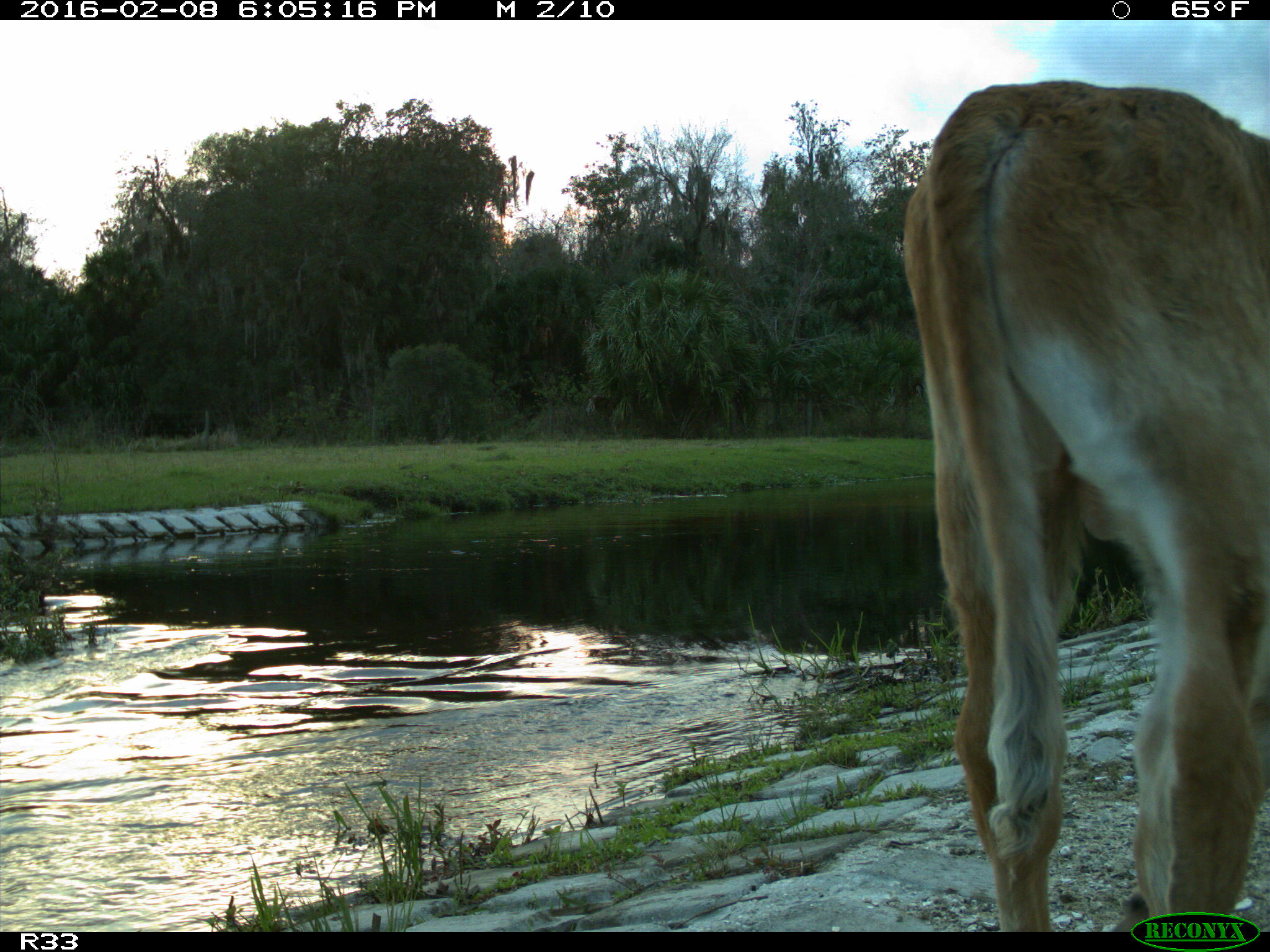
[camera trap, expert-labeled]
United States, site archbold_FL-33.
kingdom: Animalia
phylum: Chordata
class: Mammalia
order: Artiodactyla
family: Bovidae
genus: Bos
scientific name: Bos taurus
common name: domestic cow